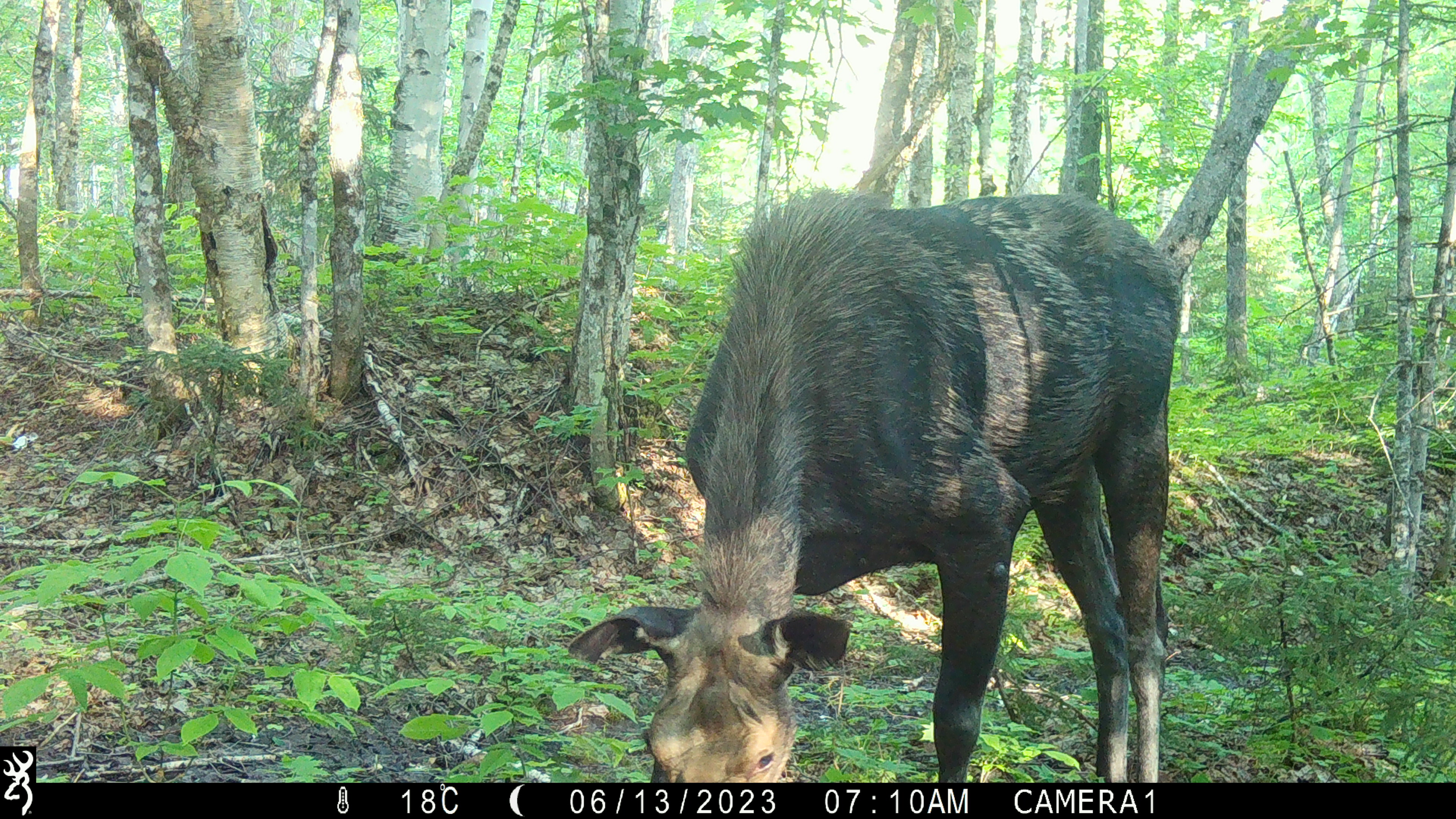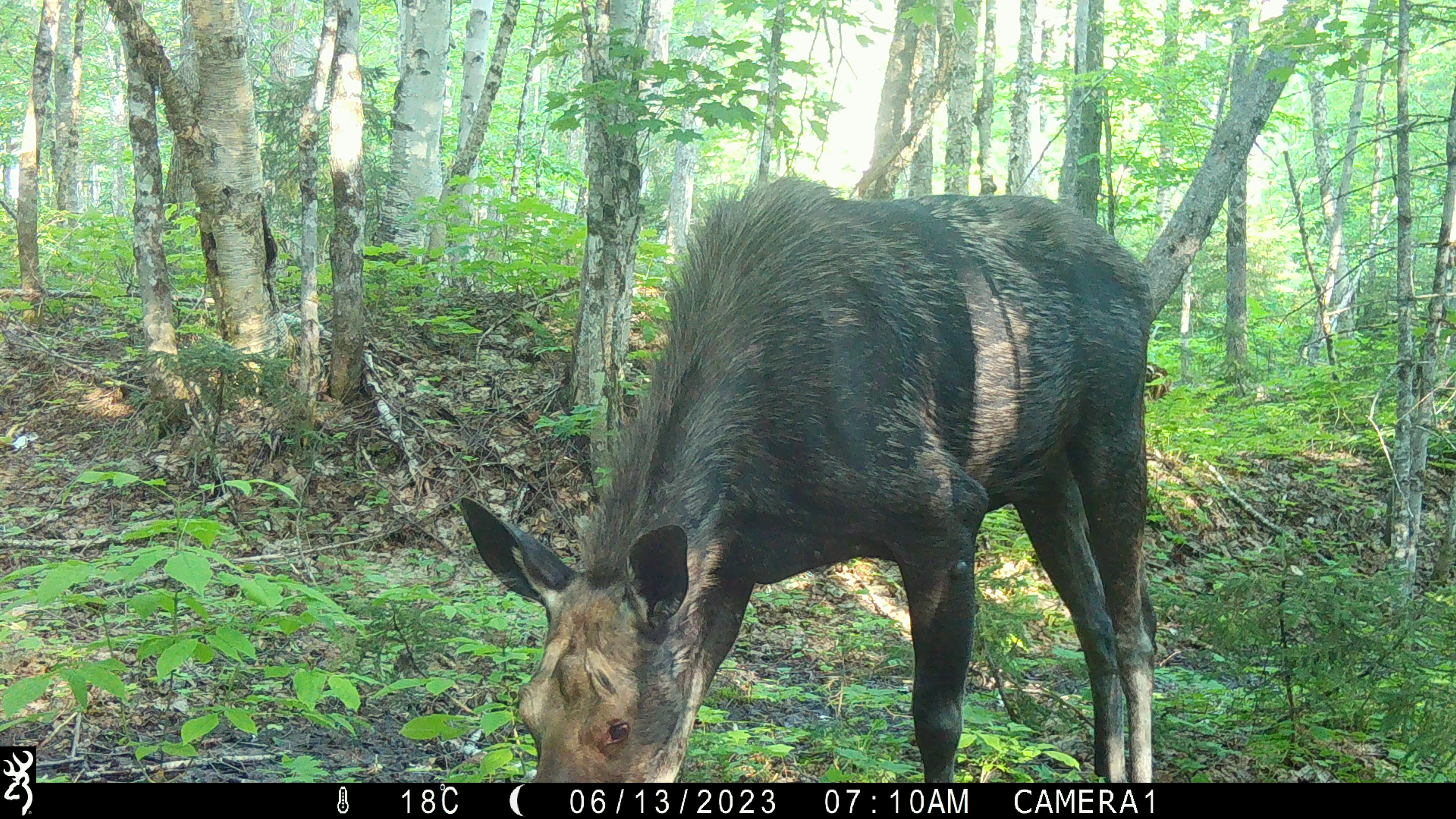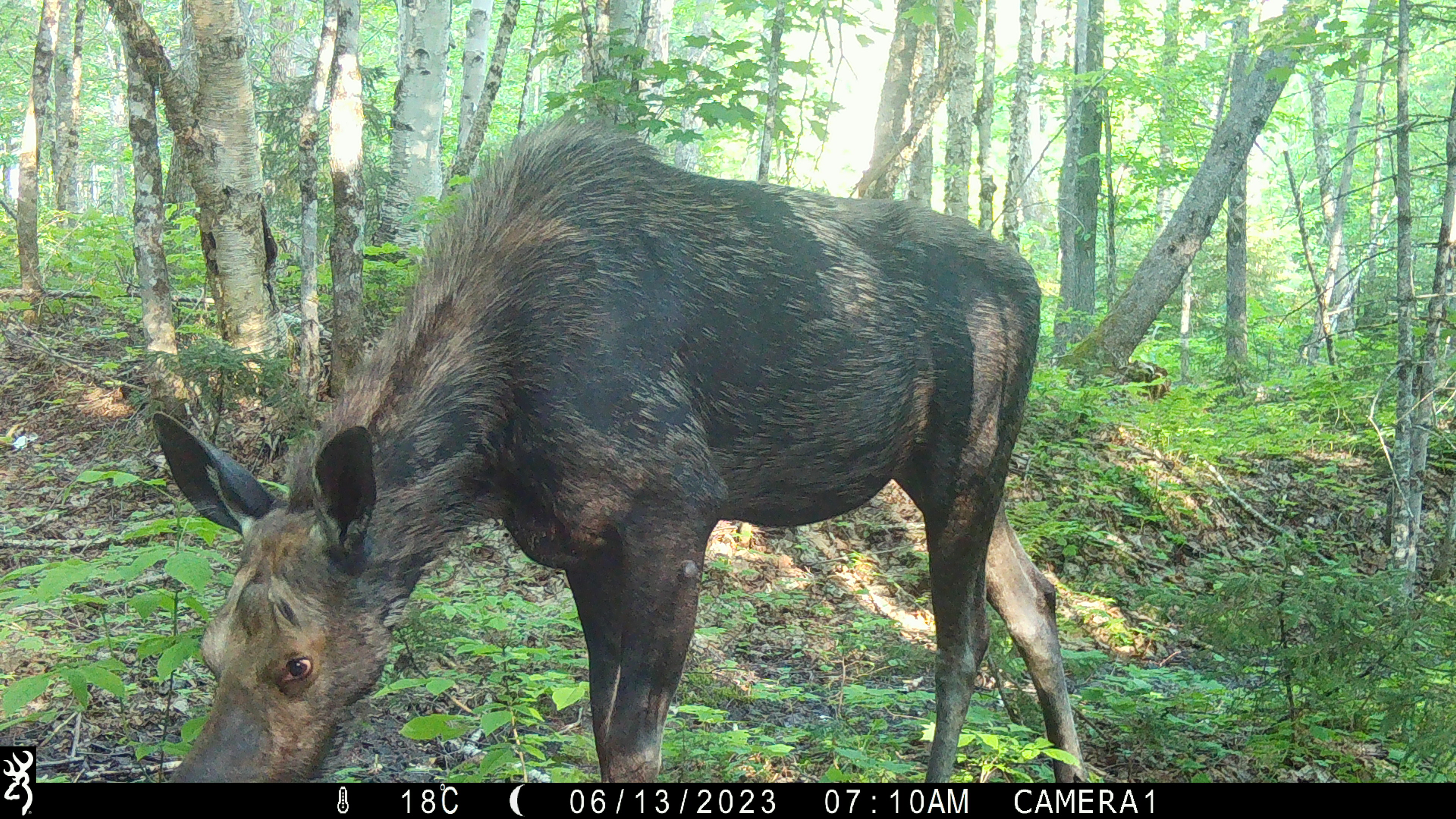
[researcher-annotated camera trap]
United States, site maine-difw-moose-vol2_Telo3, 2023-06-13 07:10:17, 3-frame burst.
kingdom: Animalia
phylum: Chordata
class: Mammalia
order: Artiodactyla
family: Cervidae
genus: Alces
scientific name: Alces alces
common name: moose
Moose (Alces alces).